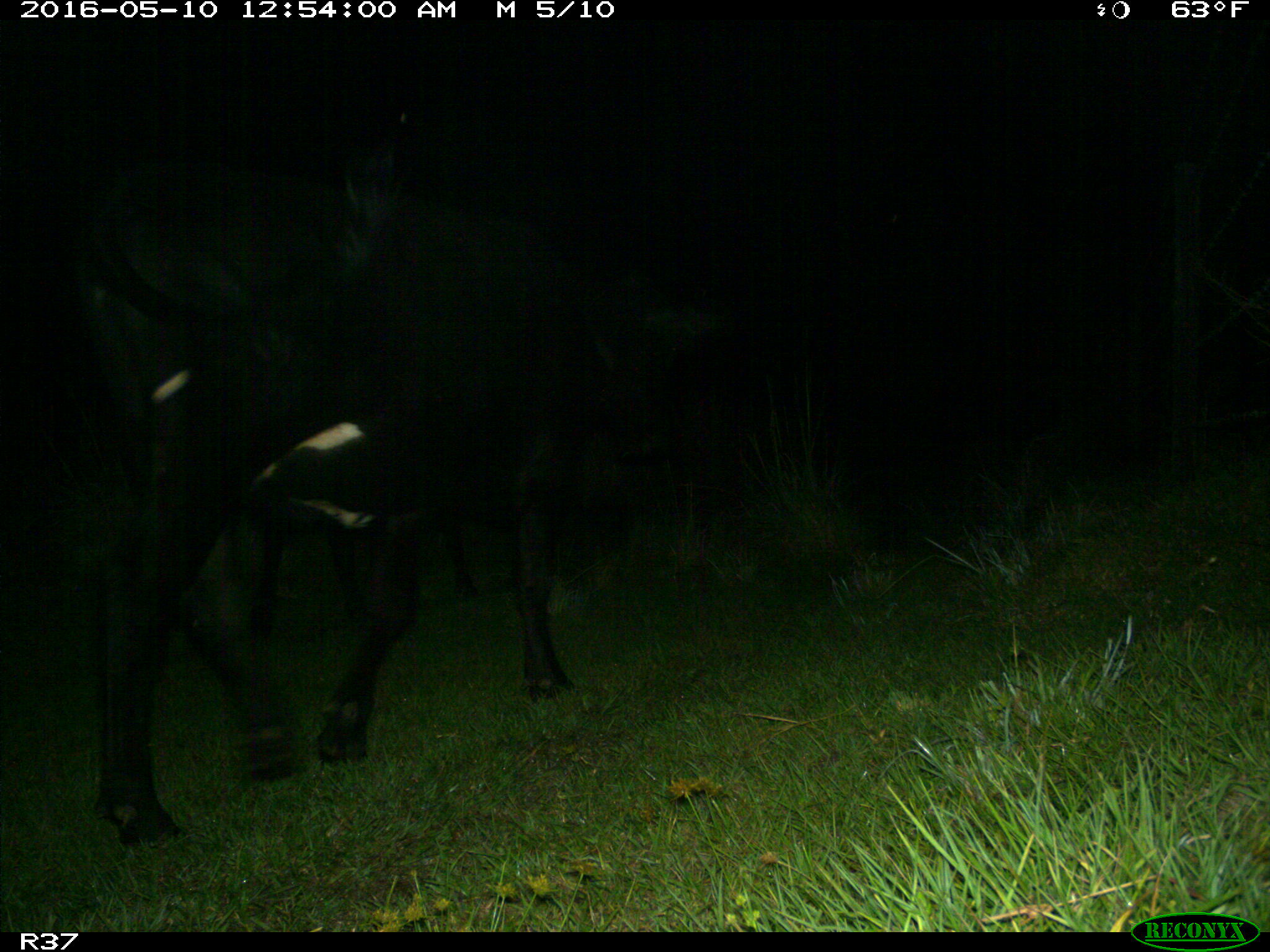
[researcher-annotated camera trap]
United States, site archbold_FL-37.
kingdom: Animalia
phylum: Chordata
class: Mammalia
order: Artiodactyla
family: Bovidae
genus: Bos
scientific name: Bos taurus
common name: domestic cow